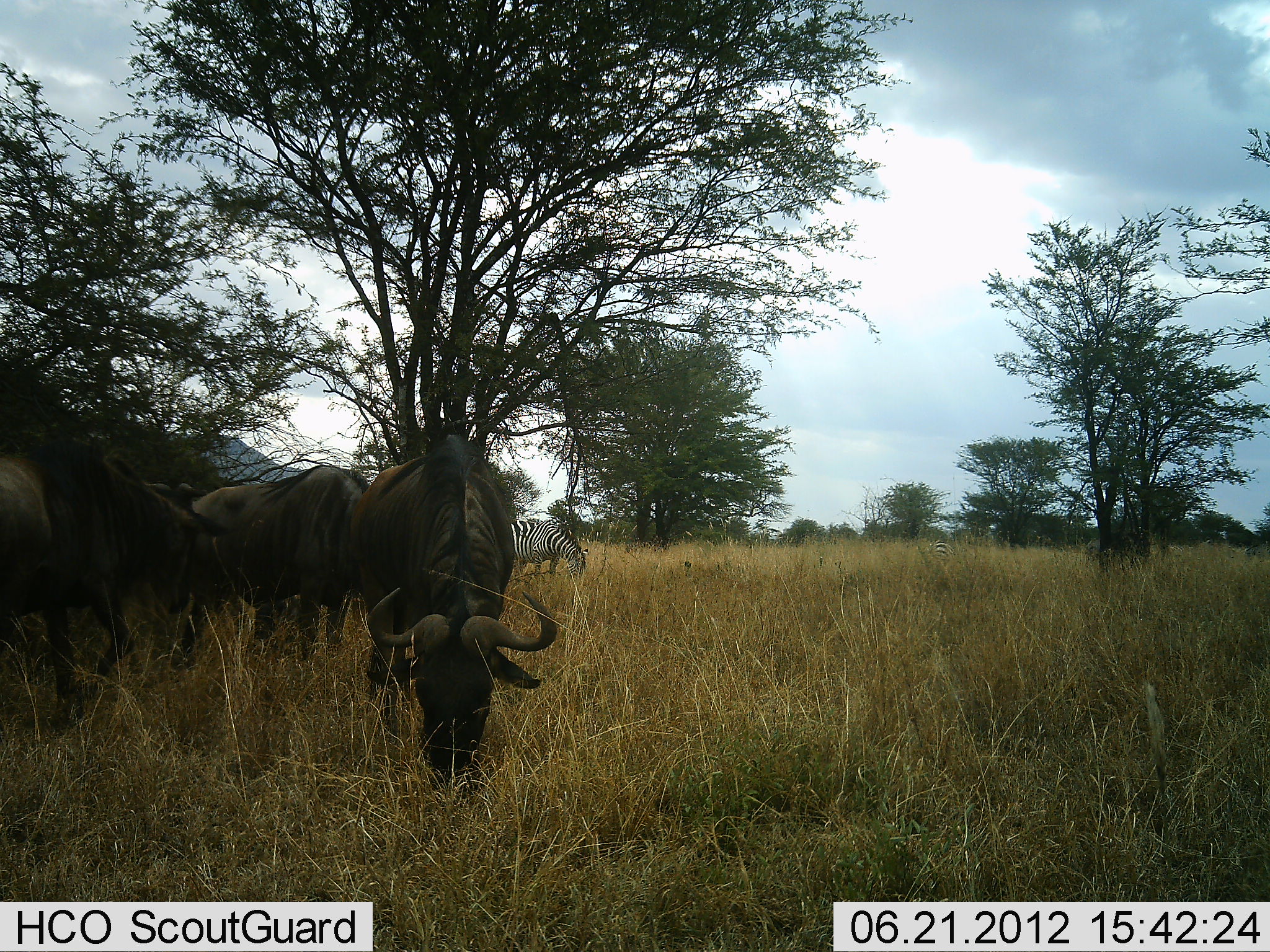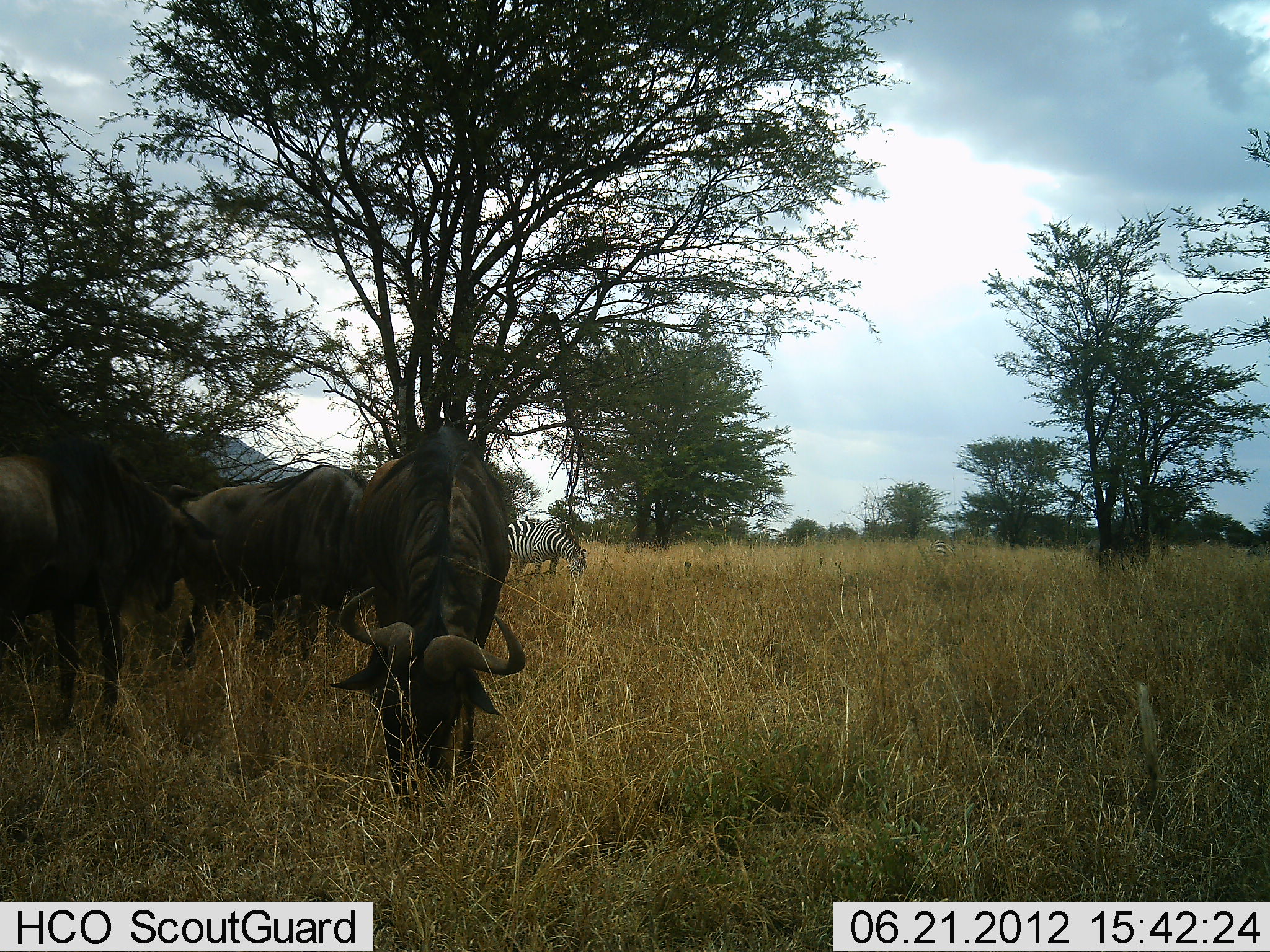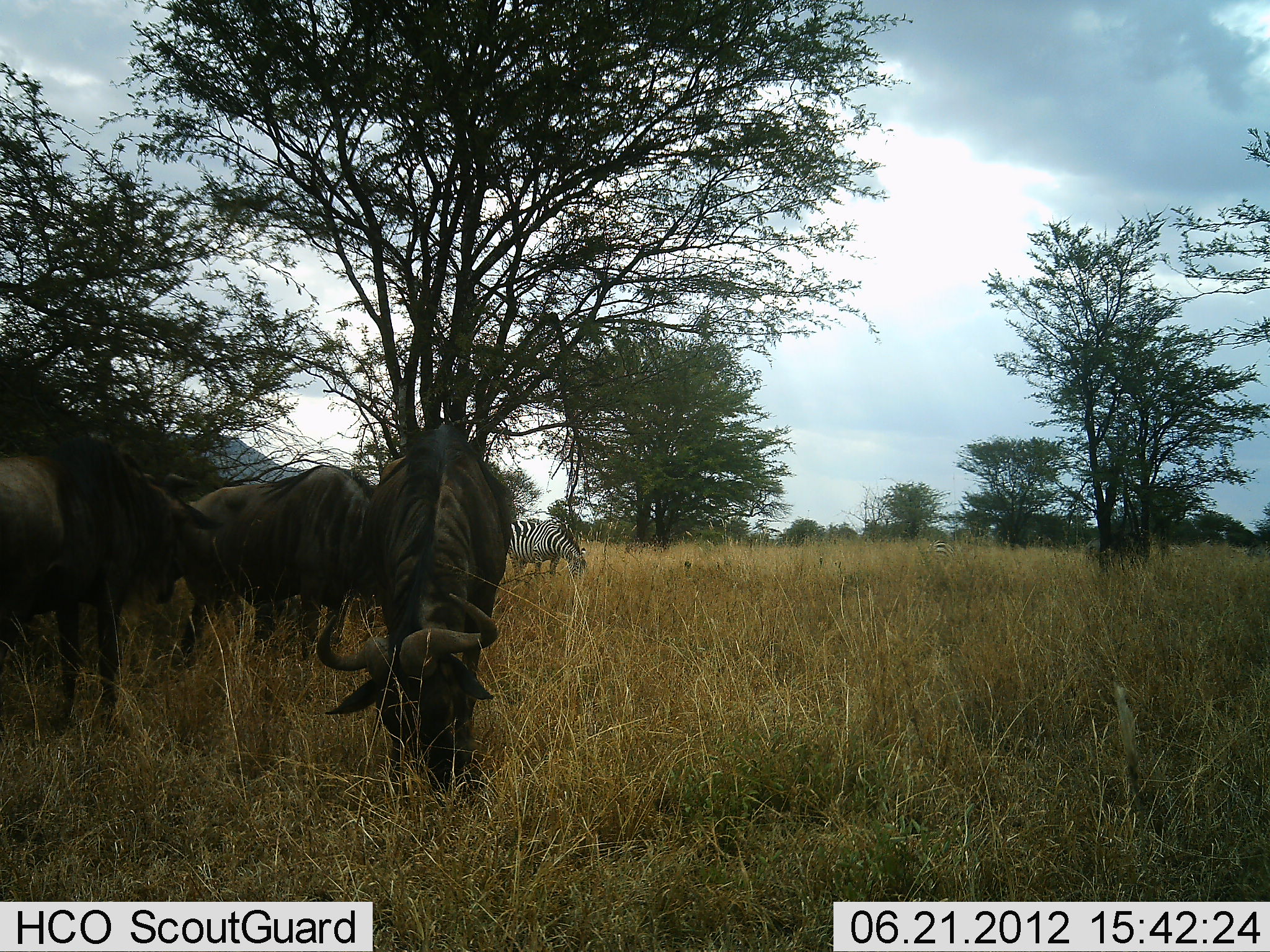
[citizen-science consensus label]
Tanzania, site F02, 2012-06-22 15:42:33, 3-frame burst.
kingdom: Animalia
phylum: Chordata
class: Mammalia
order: Artiodactyla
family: Bovidae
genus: Connochaetes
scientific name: Connochaetes taurinus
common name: blue wildebeest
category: wildebeest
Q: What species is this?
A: Wildebeest (blue wildebeest) (Connochaetes taurinus).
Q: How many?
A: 3.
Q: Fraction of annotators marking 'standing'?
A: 70%.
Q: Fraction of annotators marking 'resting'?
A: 0%.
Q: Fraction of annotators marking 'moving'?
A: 10%.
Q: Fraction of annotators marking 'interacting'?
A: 0%.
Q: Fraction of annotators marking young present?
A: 0%.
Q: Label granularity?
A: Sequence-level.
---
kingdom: Animalia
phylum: Chordata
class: Mammalia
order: Perissodactyla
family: Equidae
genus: Equus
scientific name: Equus quagga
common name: plains zebra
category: zebra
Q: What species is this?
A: Zebra (plains zebra) (Equus quagga).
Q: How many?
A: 2.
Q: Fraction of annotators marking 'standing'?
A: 60%.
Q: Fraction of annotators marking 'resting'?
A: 0%.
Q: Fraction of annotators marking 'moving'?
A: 0%.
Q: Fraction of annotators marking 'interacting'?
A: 0%.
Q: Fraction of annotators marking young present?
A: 0%.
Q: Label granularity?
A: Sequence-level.